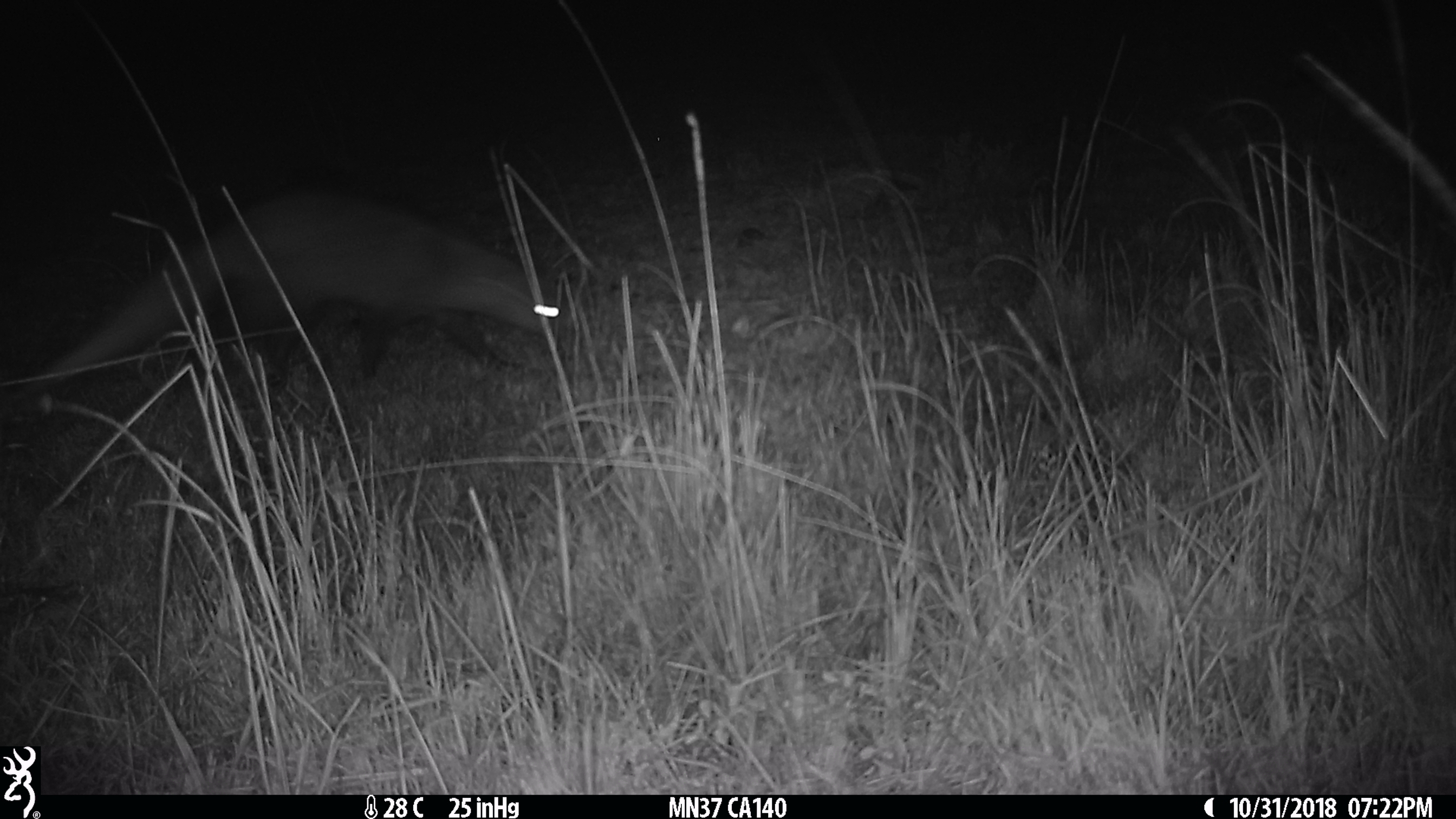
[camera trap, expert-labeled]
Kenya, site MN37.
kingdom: Animalia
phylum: Chordata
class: Mammalia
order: Carnivora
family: Herpestidae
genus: Ichneumia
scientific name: Ichneumia albicauda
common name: white-tailed mongoose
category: mongoose white tailed